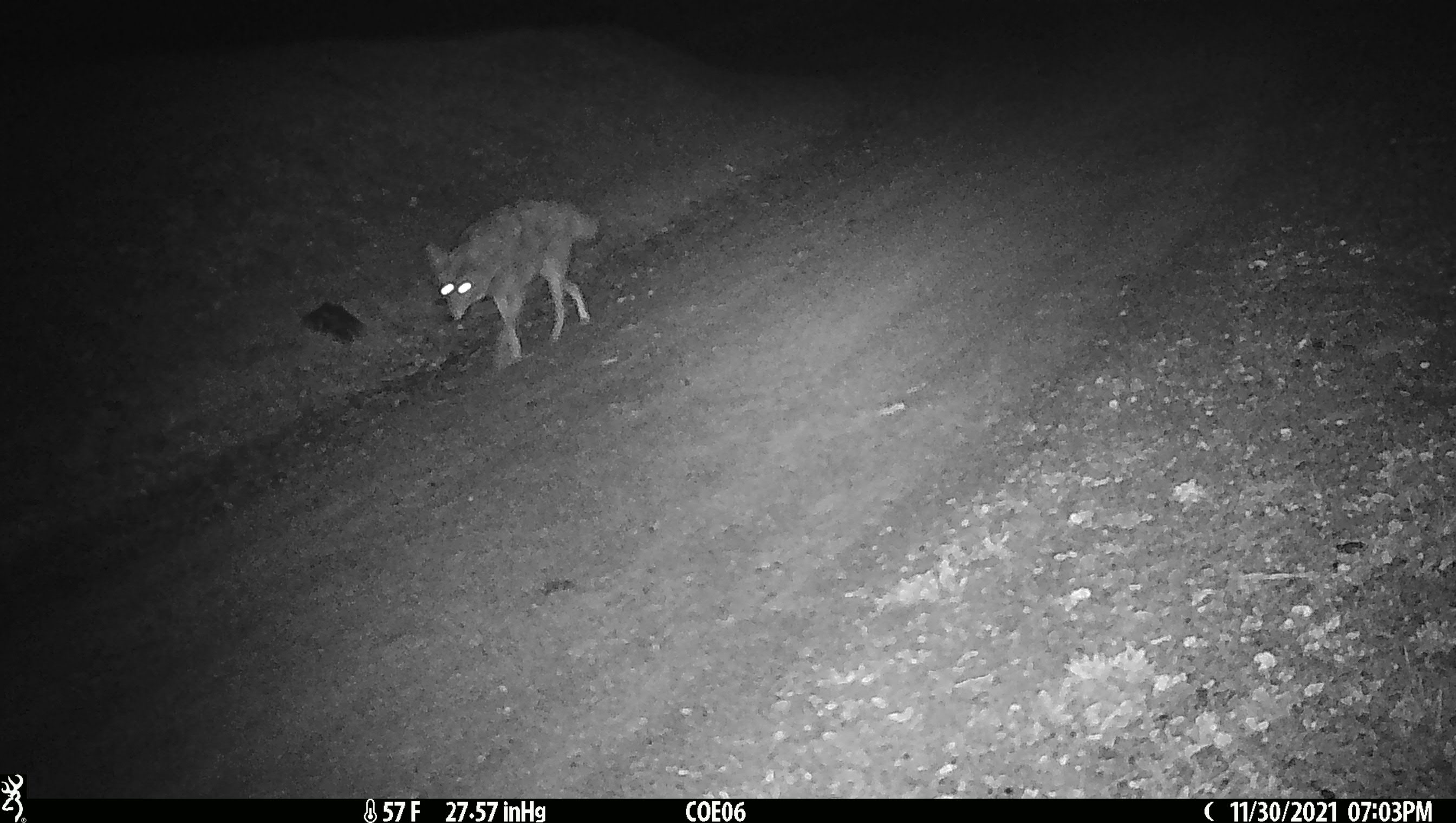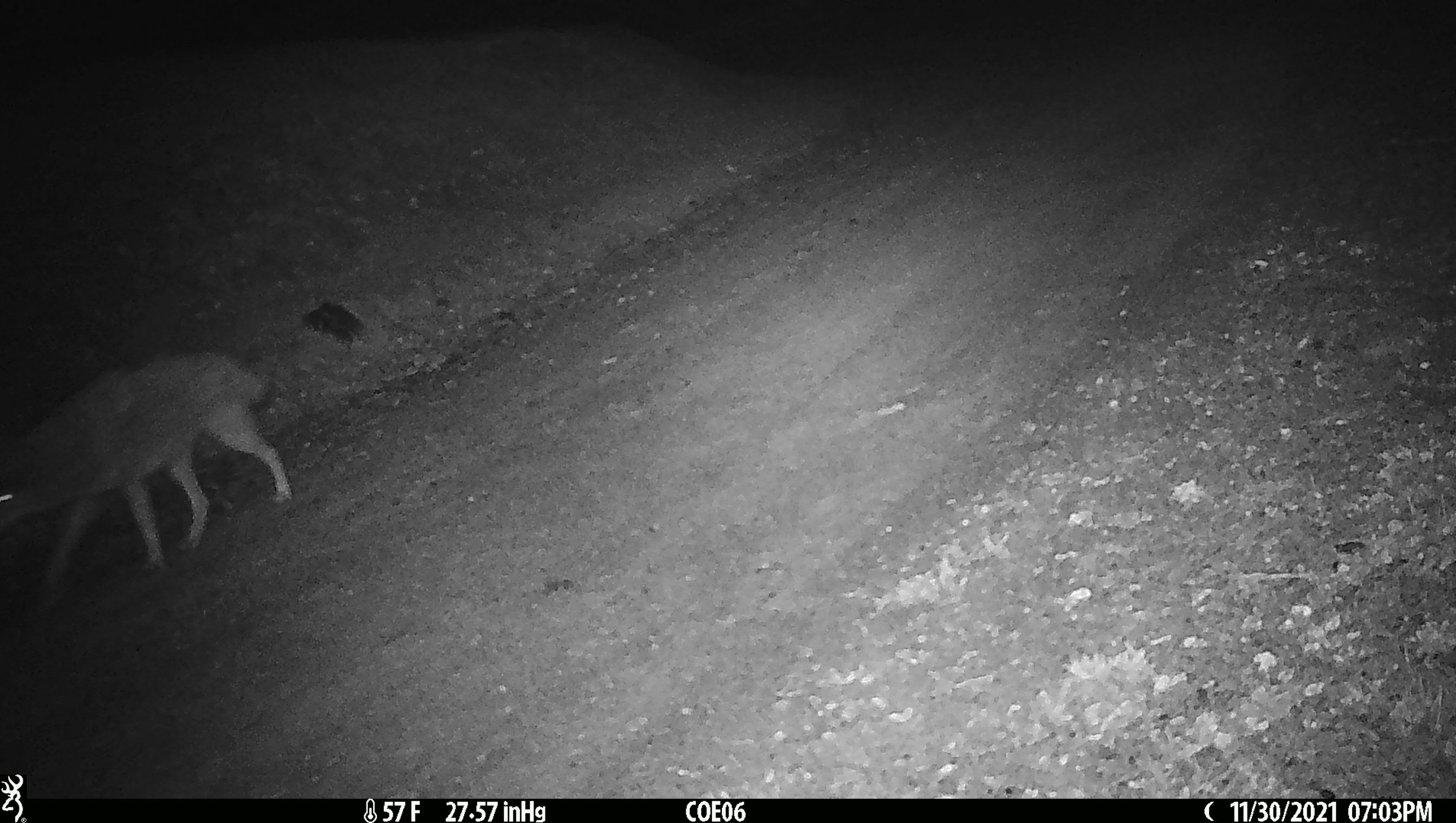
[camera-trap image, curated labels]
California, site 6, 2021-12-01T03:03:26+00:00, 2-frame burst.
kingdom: Animalia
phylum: Chordata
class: Mammalia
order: Carnivora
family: Canidae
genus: Canis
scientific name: Canis latrans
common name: coyote